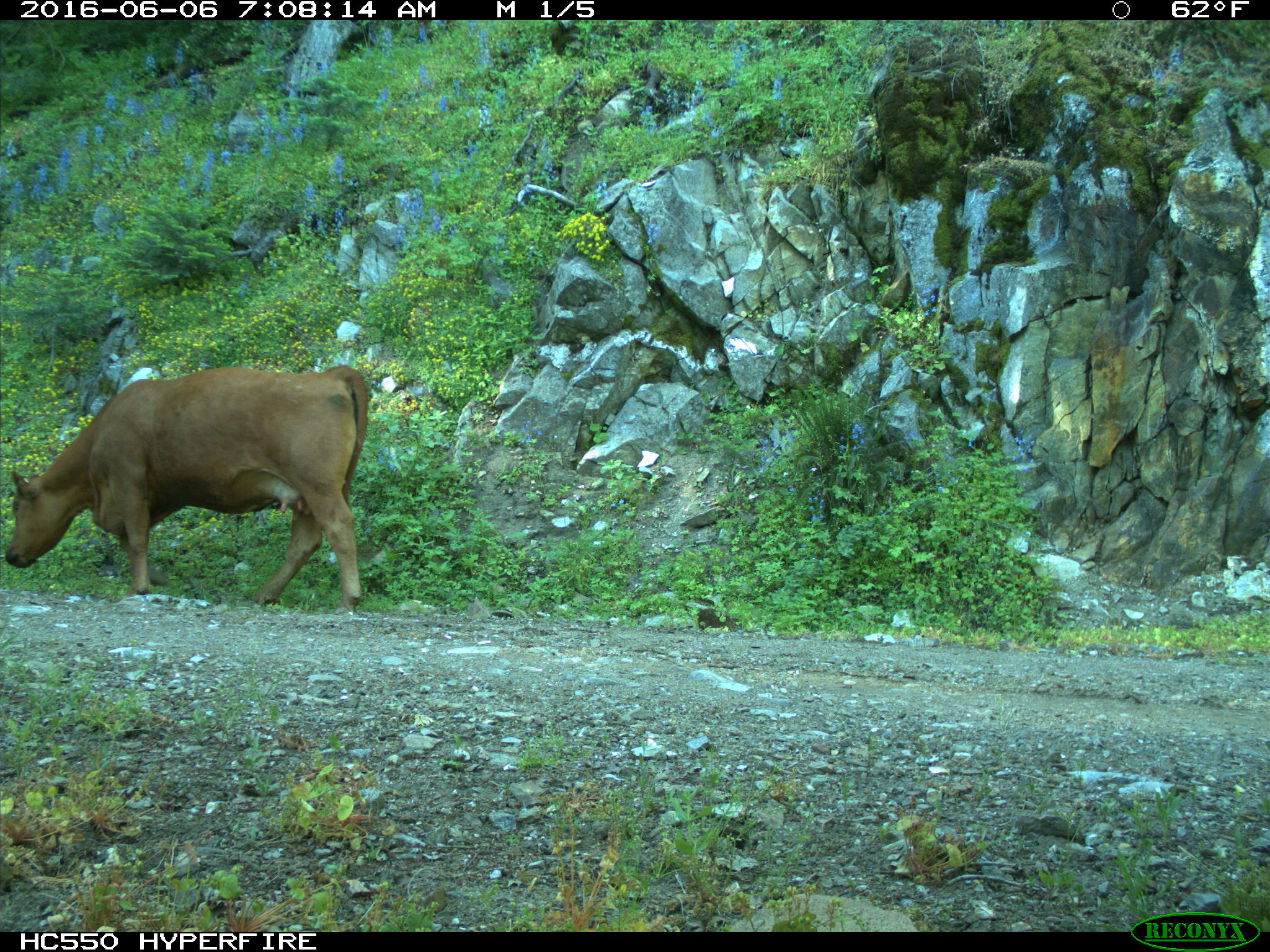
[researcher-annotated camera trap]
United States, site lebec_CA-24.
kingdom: Animalia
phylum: Chordata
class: Mammalia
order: Artiodactyla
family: Bovidae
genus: Bos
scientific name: Bos taurus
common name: domestic cow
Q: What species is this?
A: Bos taurus (domestic cow).